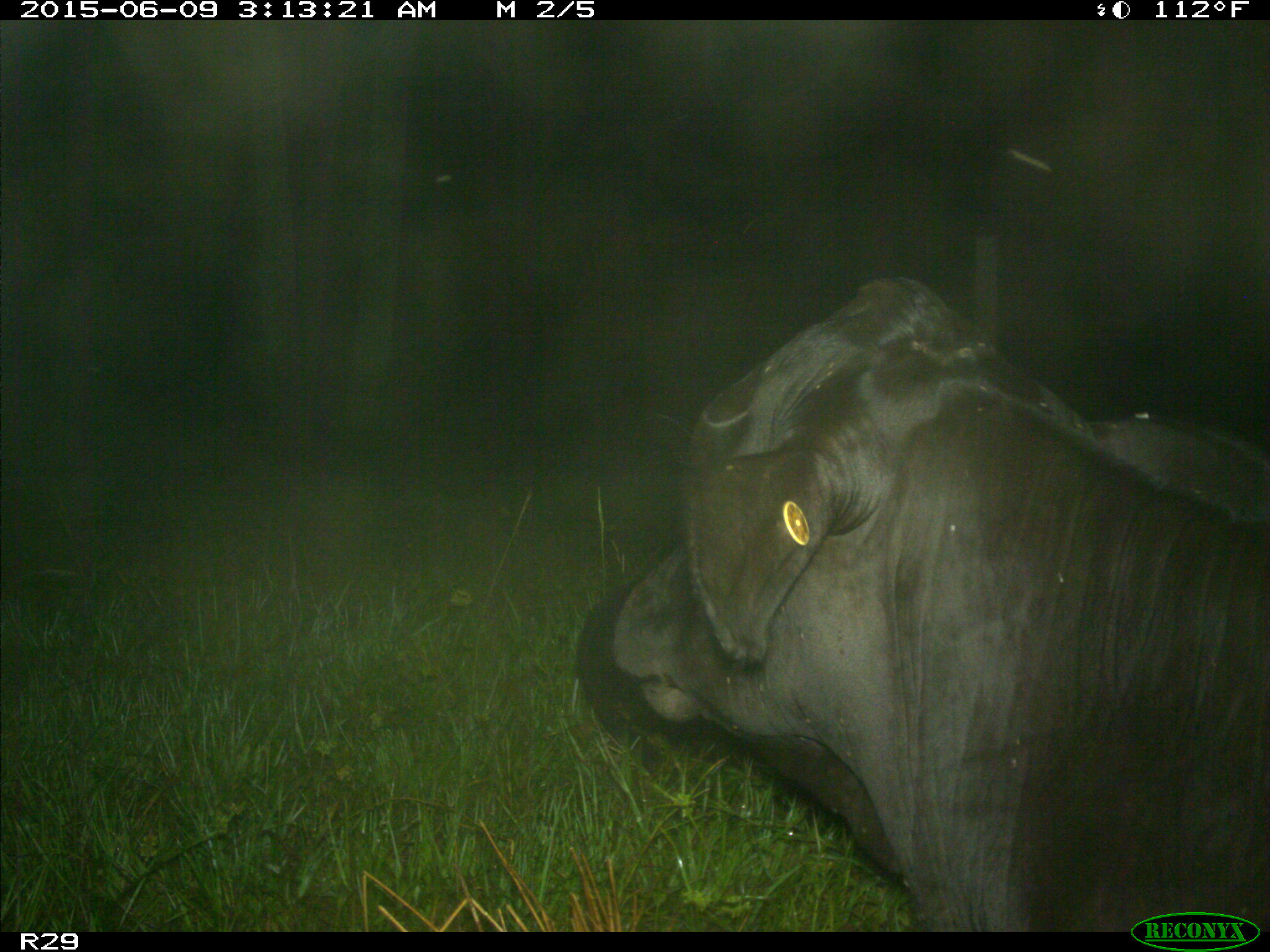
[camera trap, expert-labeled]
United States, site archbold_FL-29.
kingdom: Animalia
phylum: Chordata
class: Mammalia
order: Artiodactyla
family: Bovidae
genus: Bos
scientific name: Bos taurus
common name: domestic cow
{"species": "Bos taurus (domestic cow)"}